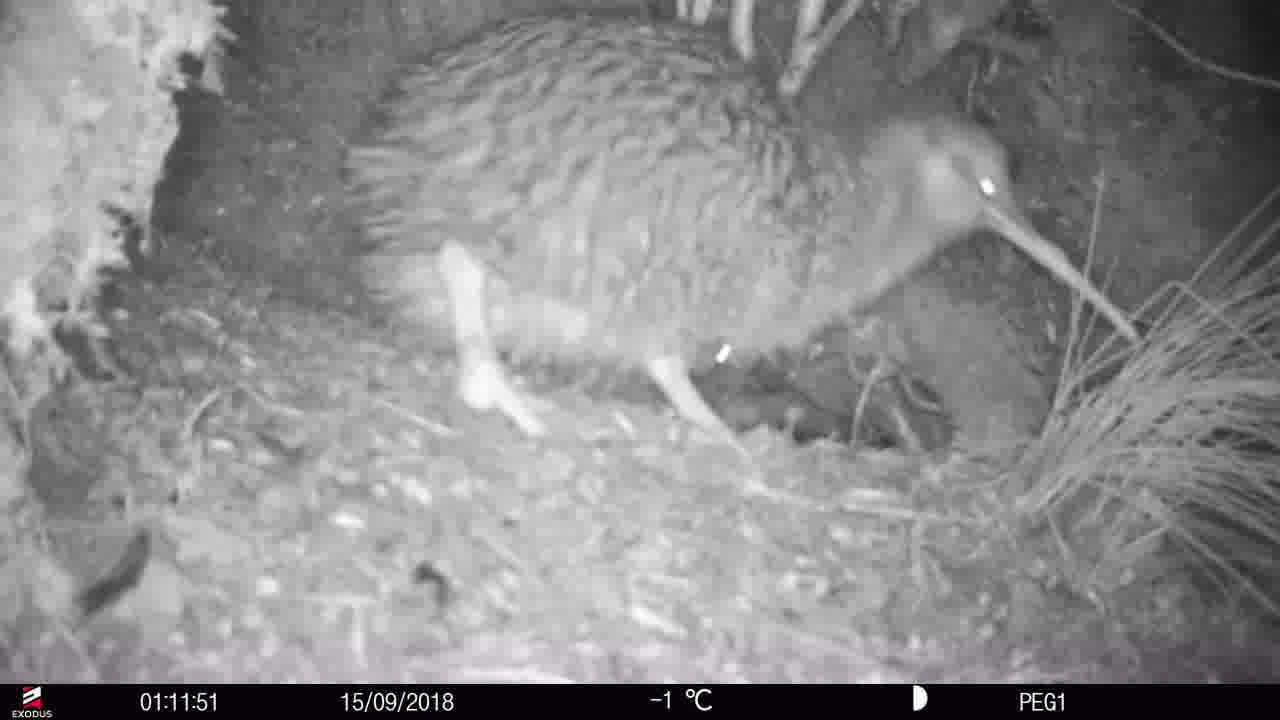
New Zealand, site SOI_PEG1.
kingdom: Animalia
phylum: Chordata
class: Aves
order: Apterygiformes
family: Apterygidae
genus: Apteryx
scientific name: Apteryx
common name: kiwi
Kiwi (Apteryx).